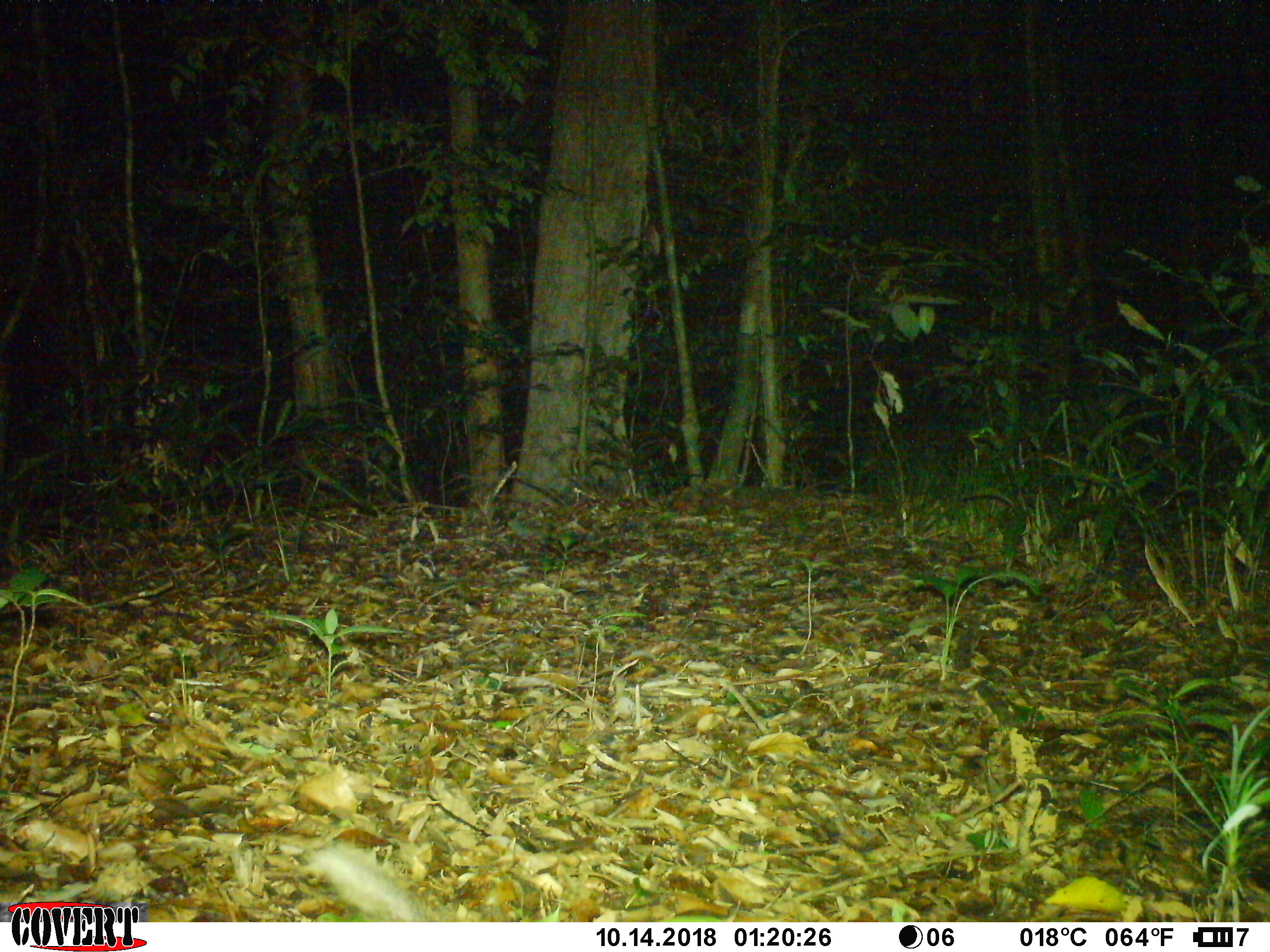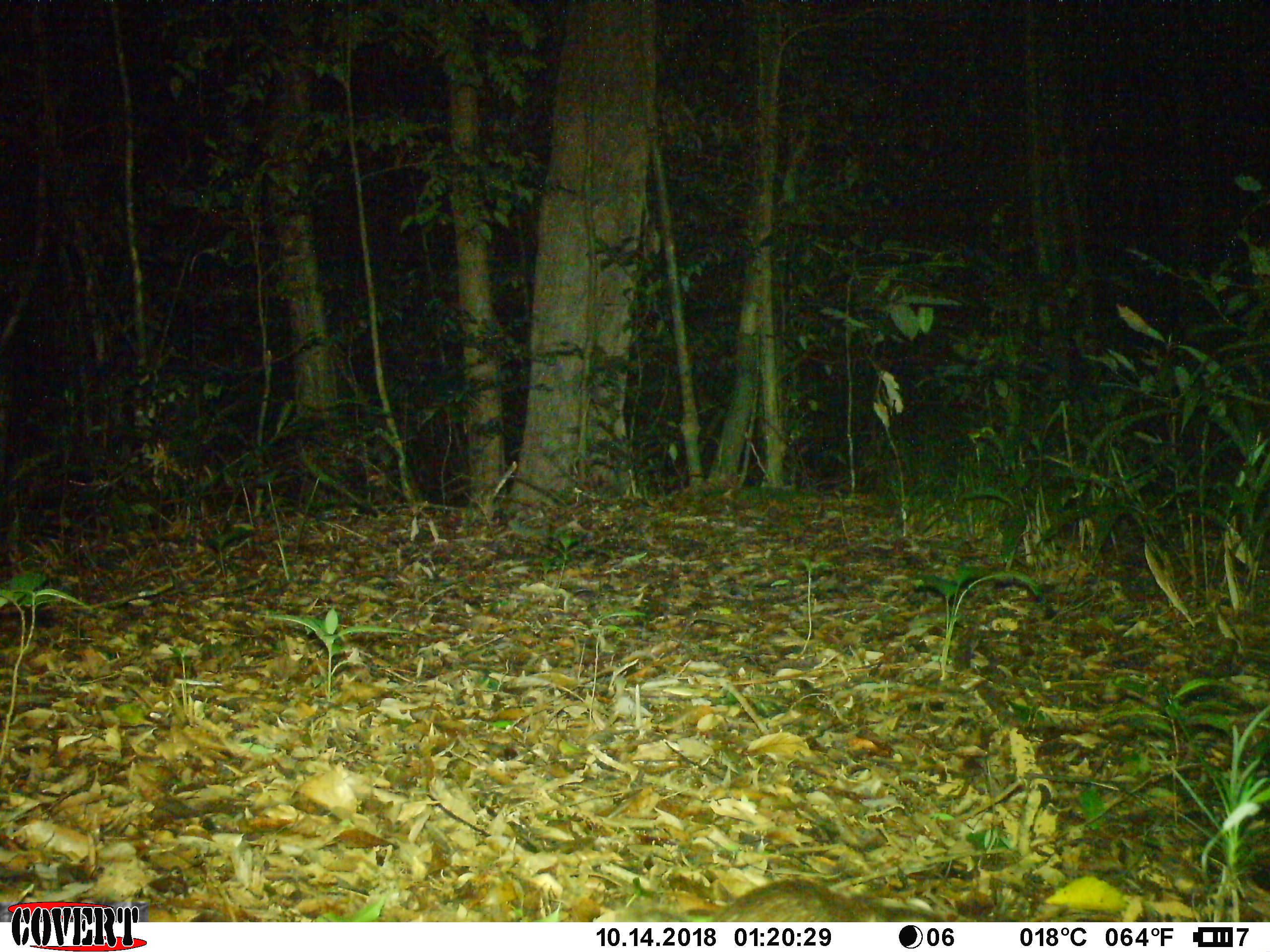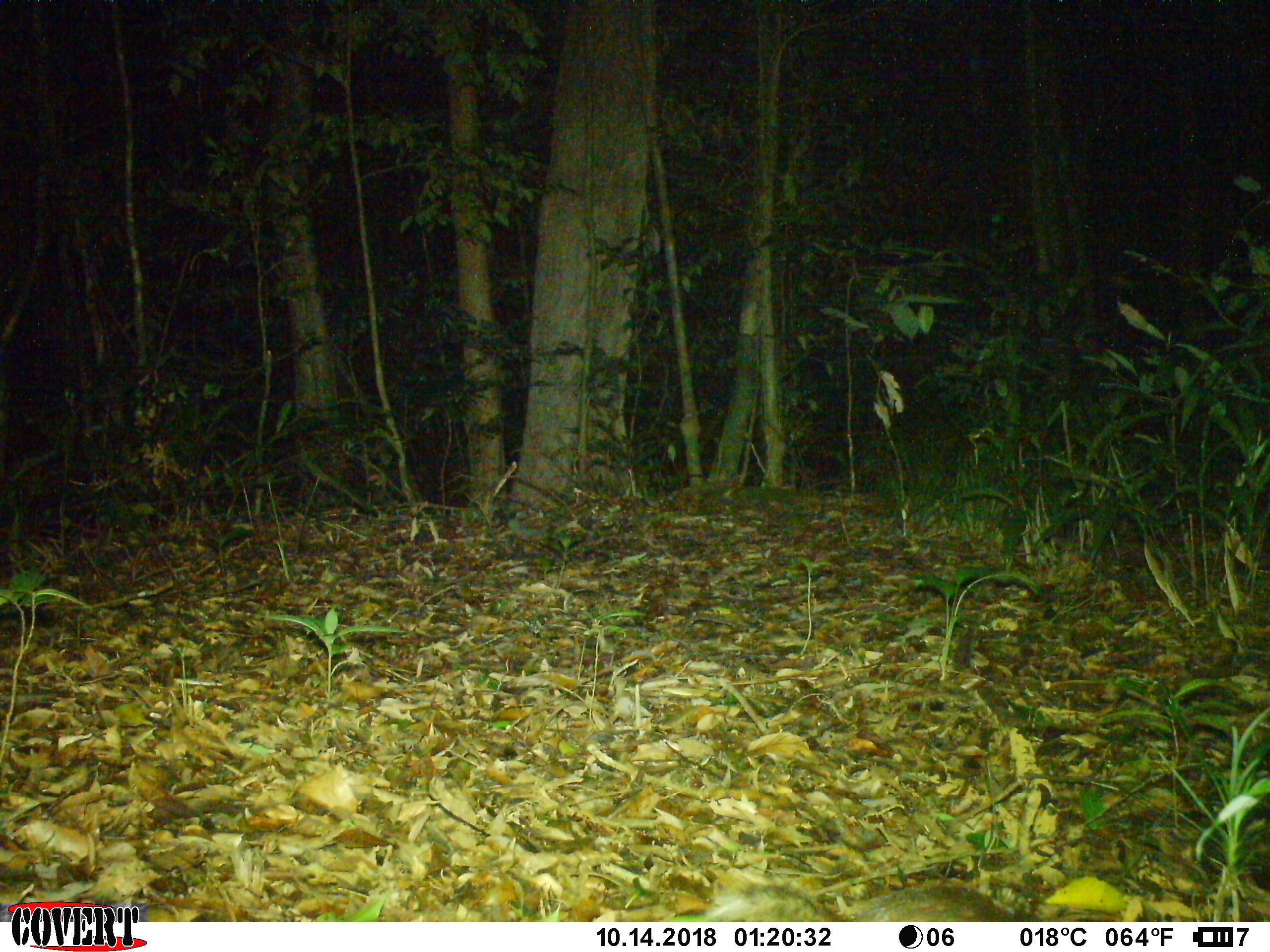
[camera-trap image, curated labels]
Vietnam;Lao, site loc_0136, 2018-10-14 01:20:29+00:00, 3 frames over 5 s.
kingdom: Animalia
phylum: Chordata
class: Mammalia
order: Carnivora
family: Mustelidae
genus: Melogale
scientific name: Melogale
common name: ferret badger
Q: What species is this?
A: Ferret badger (Melogale).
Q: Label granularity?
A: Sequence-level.